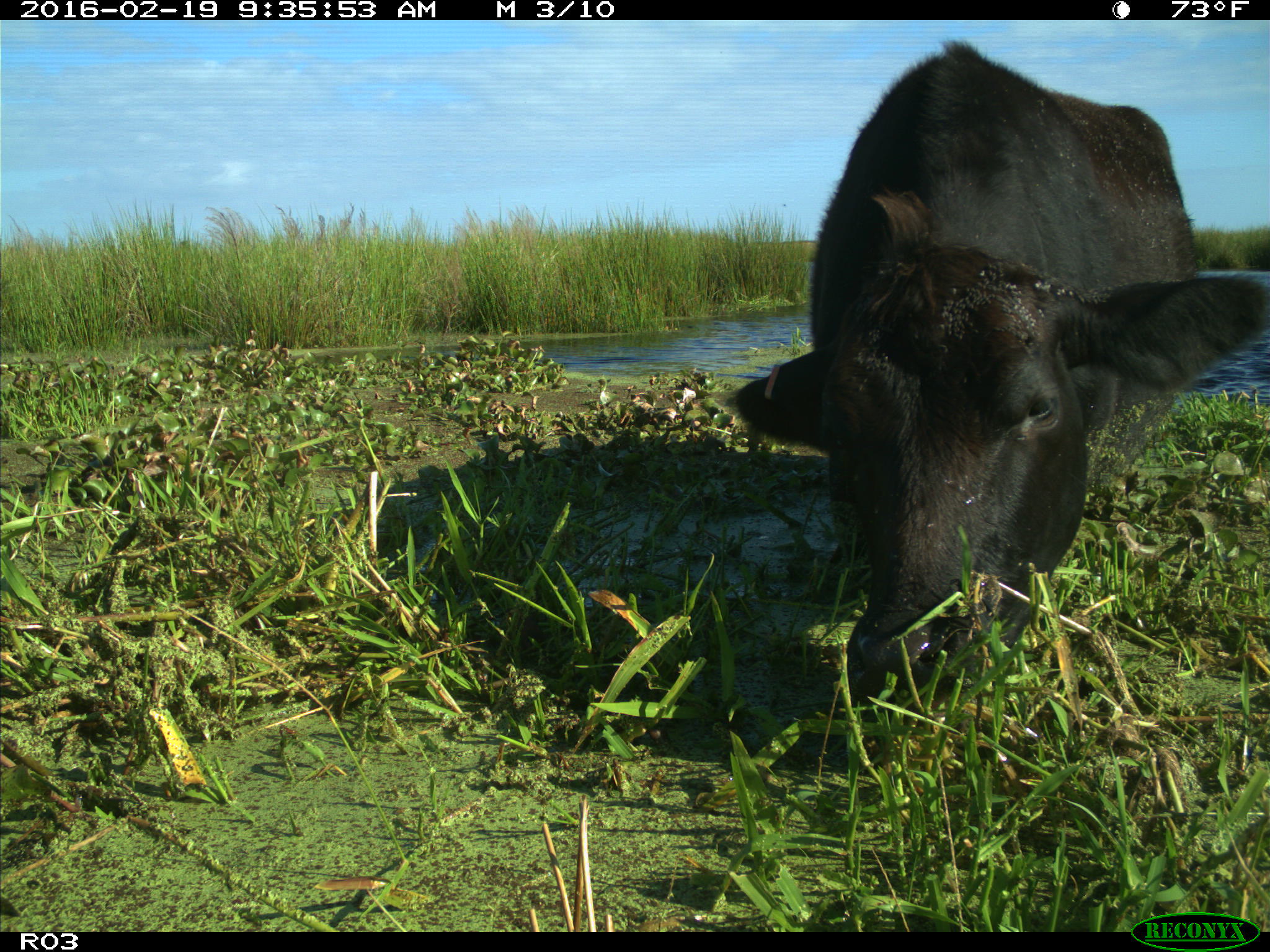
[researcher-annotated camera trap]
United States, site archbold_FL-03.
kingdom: Animalia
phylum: Chordata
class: Mammalia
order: Artiodactyla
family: Bovidae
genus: Bos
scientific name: Bos taurus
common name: domestic cow